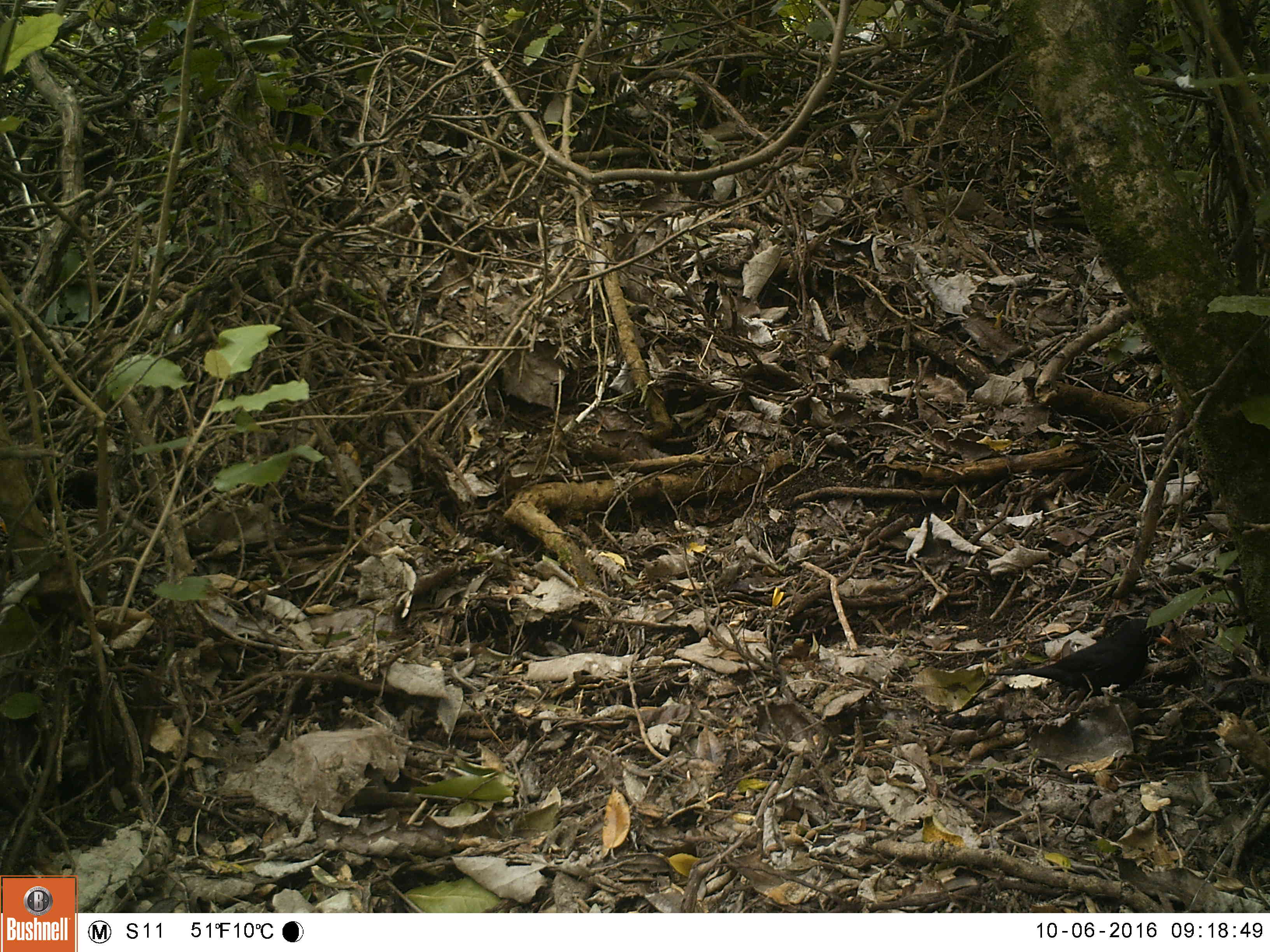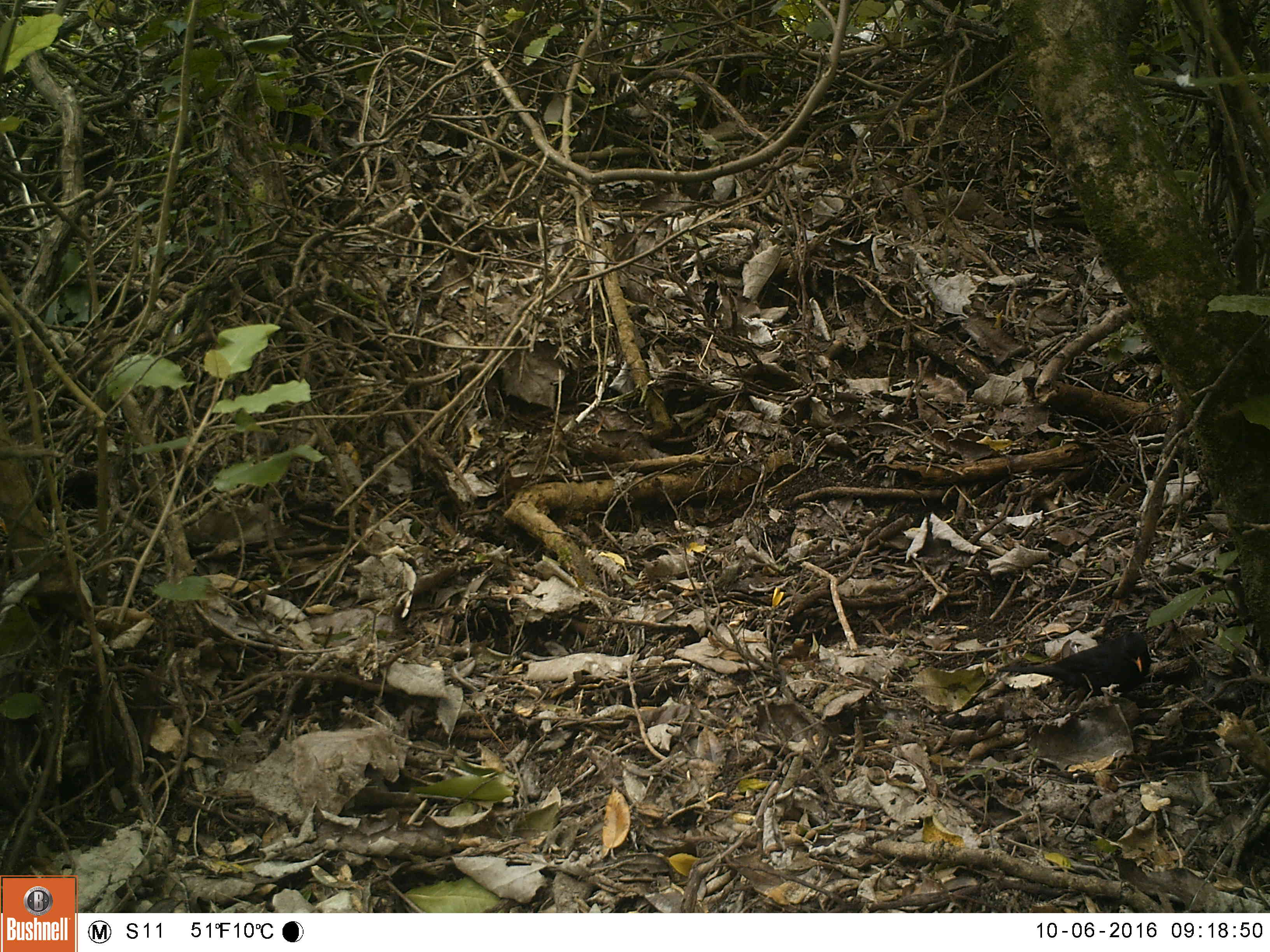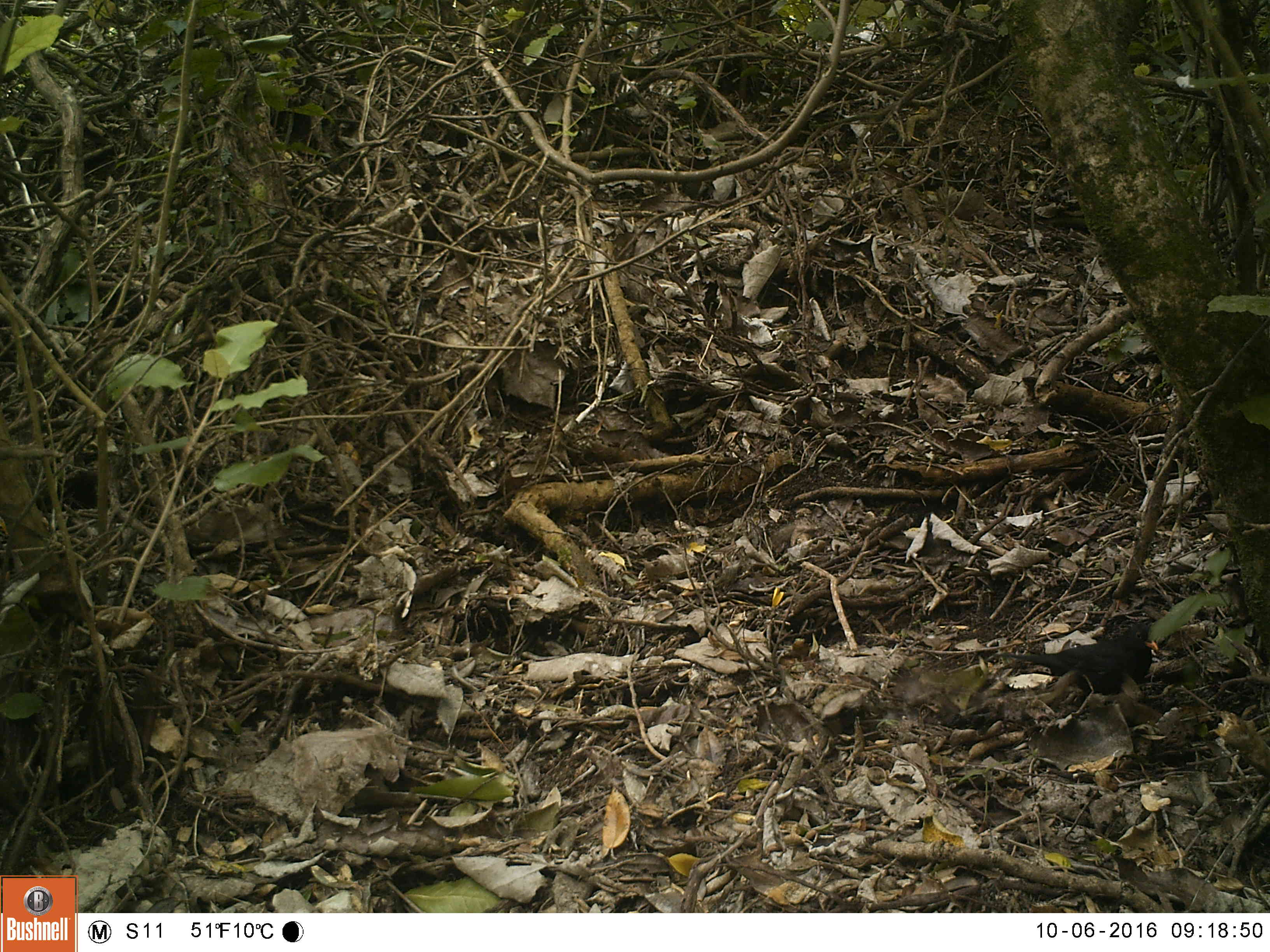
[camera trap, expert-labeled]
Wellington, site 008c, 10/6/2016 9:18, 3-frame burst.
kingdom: Animalia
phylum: Chordata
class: Aves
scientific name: Aves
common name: bird